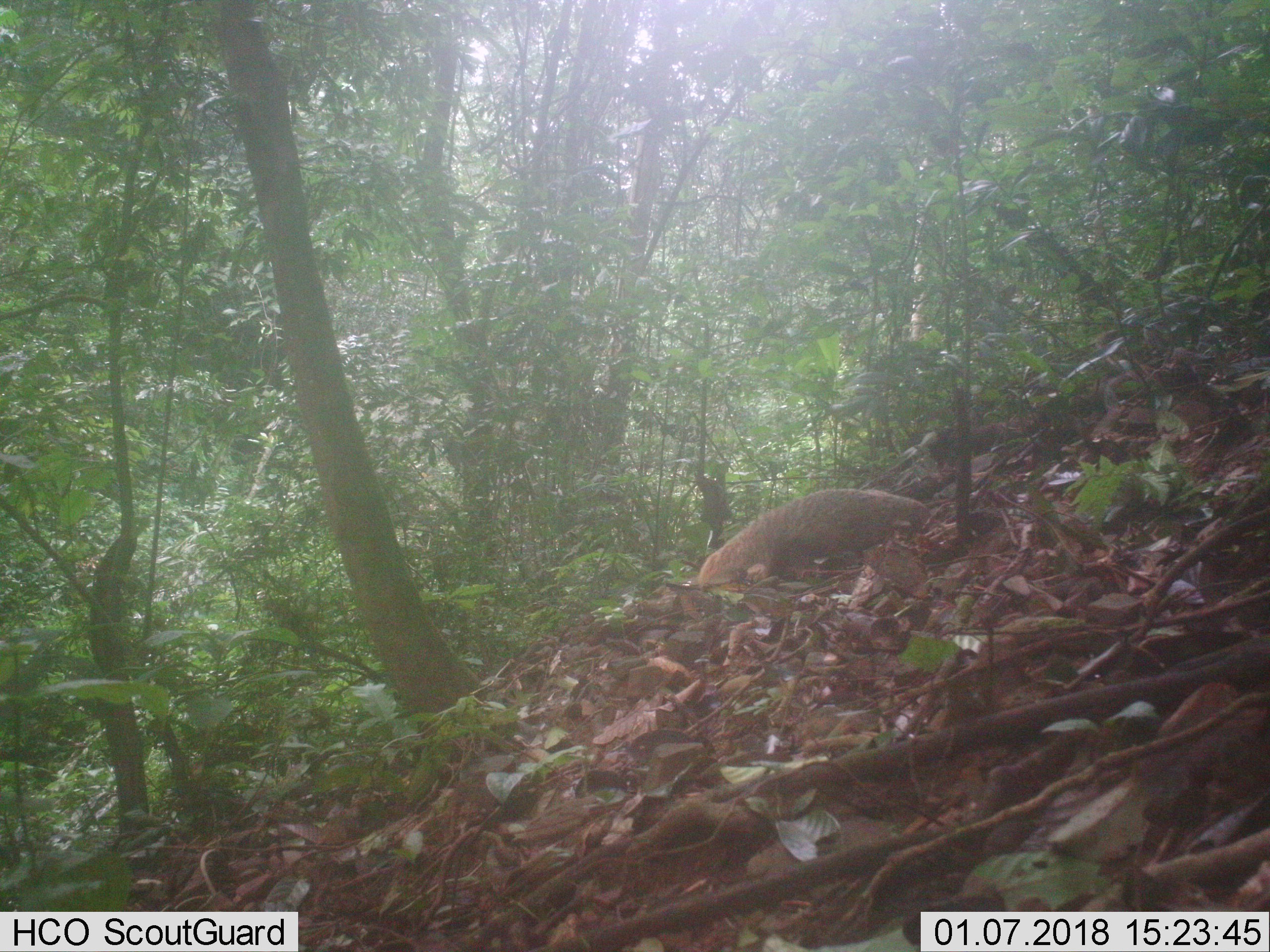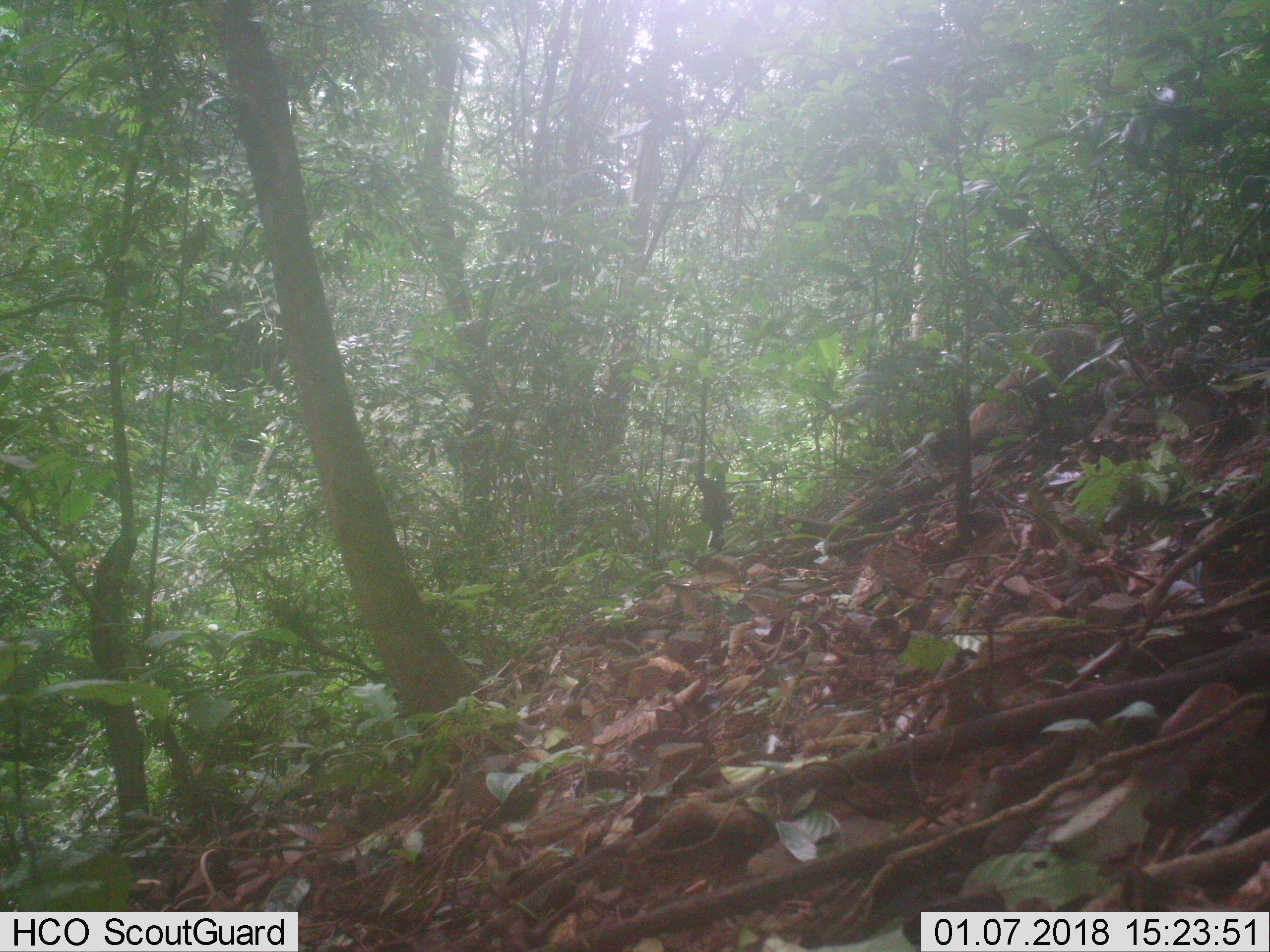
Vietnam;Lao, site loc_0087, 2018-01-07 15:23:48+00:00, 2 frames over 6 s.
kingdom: Animalia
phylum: Chordata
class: Mammalia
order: Carnivora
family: Herpestidae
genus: Urva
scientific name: Urva urva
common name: crab-eating mongoose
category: crab eating mongoose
Crab eating mongoose (crab-eating mongoose) (Urva urva). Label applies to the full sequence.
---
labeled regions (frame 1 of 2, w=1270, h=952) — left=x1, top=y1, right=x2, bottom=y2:
crab eating mongoose: left=696, top=487, right=928, bottom=583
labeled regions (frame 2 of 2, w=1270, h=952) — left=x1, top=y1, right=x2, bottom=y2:
crab eating mongoose: left=968, top=323, right=1100, bottom=443